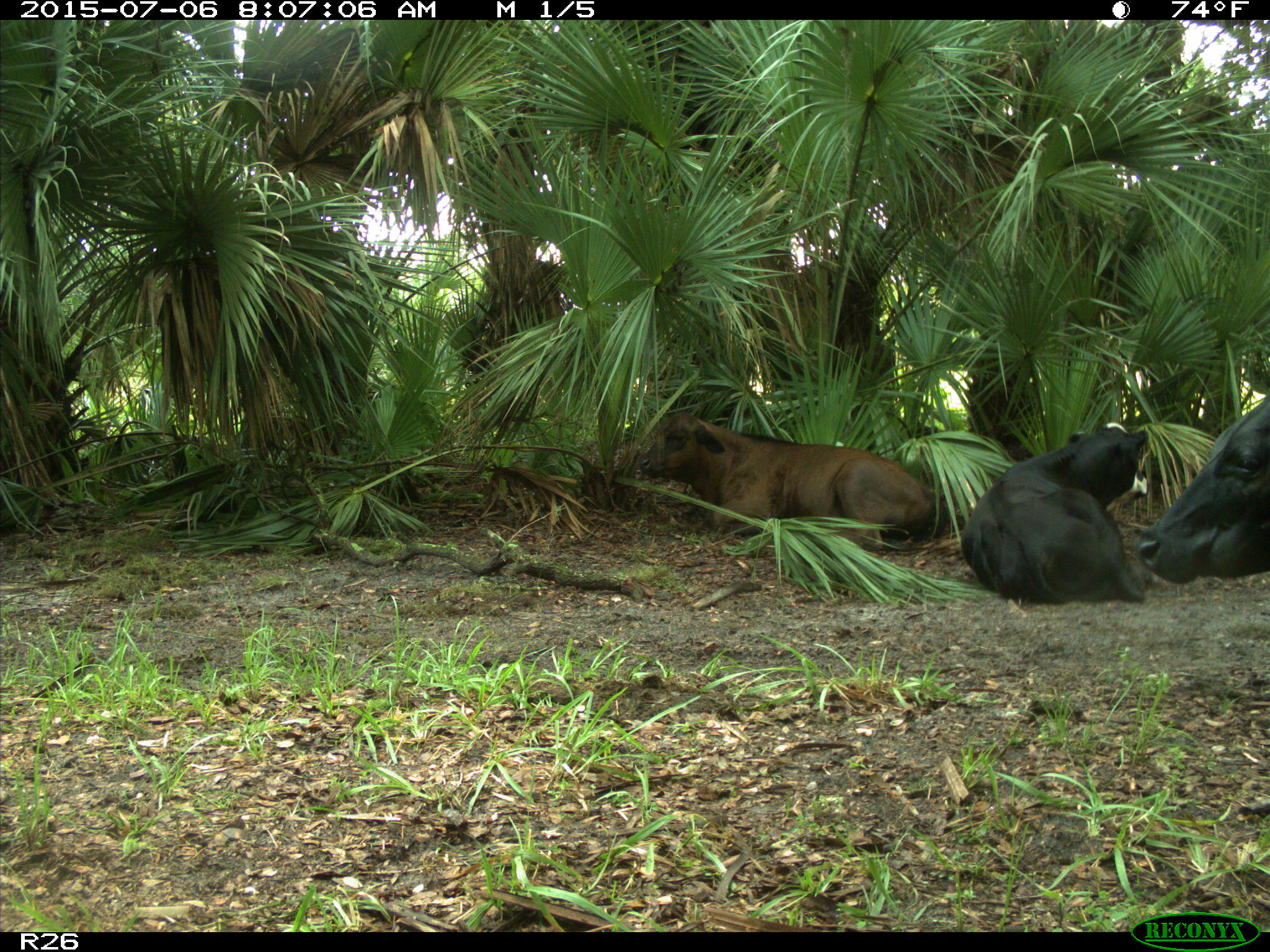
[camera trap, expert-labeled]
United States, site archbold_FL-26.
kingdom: Animalia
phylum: Chordata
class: Mammalia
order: Artiodactyla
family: Bovidae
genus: Bos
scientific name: Bos taurus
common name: domestic cow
Bos taurus (domestic cow).